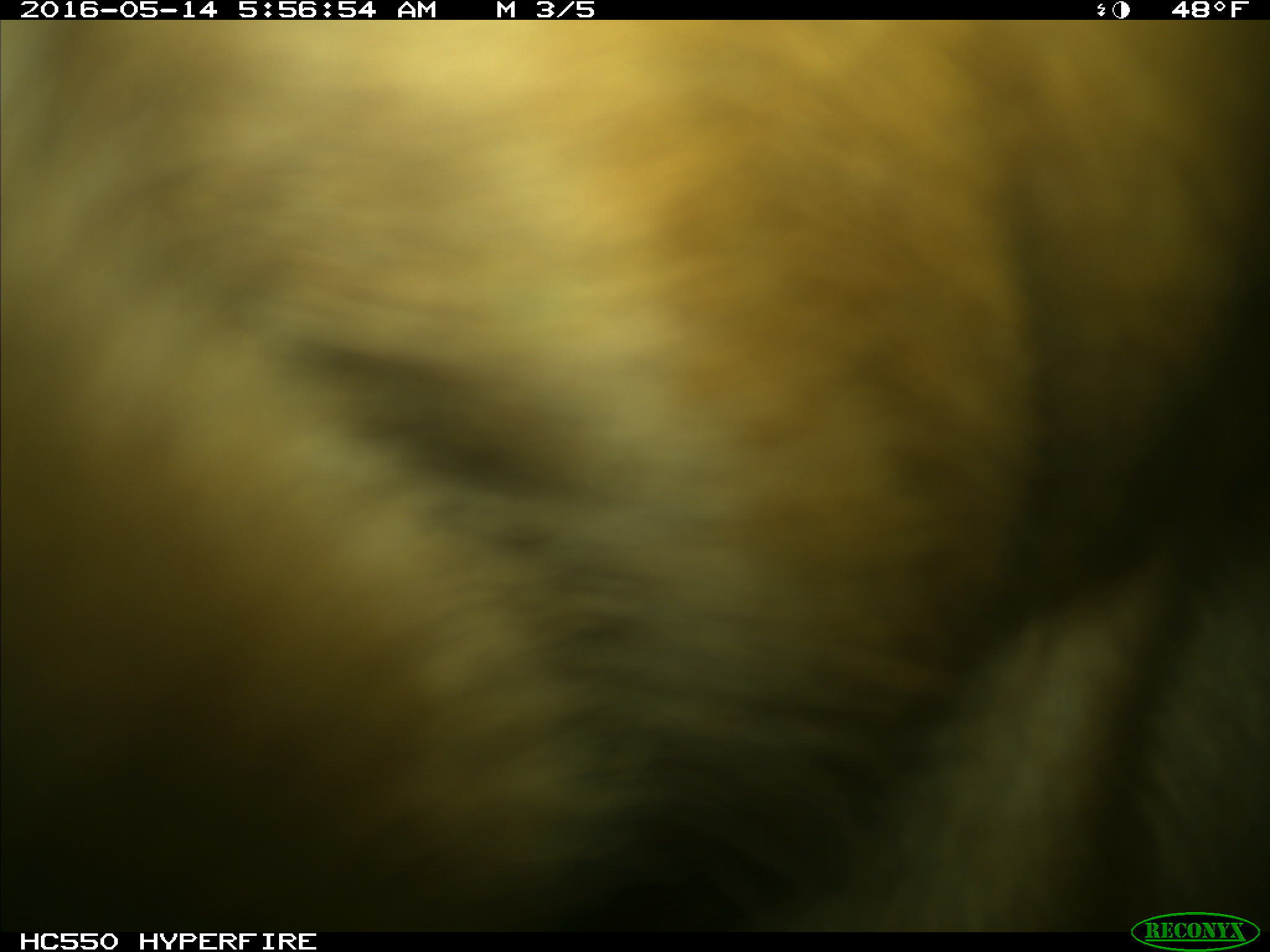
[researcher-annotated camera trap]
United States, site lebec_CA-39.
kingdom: Animalia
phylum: Chordata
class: Mammalia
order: Artiodactyla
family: Bovidae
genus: Bos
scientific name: Bos taurus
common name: domestic cow